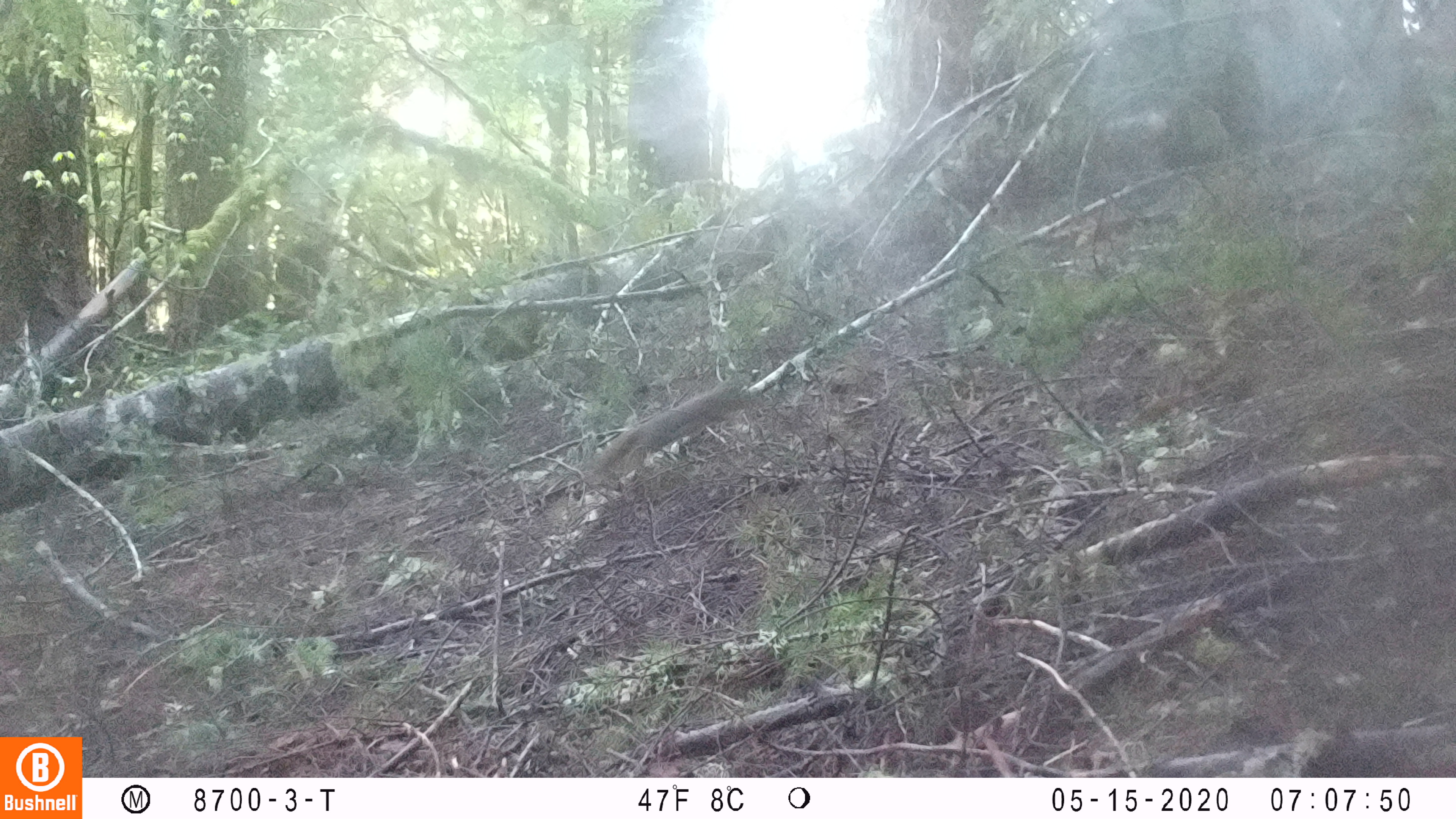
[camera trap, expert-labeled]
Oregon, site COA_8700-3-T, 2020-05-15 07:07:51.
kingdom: Animalia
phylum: Chordata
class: Mammalia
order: Rodentia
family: Sciuridae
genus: Tamiasciurus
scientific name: Tamiasciurus douglasii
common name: douglas squirrel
Douglas squirrel (Tamiasciurus douglasii).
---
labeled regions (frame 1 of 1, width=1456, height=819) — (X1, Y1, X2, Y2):
douglas squirrel: (590, 376, 754, 482)